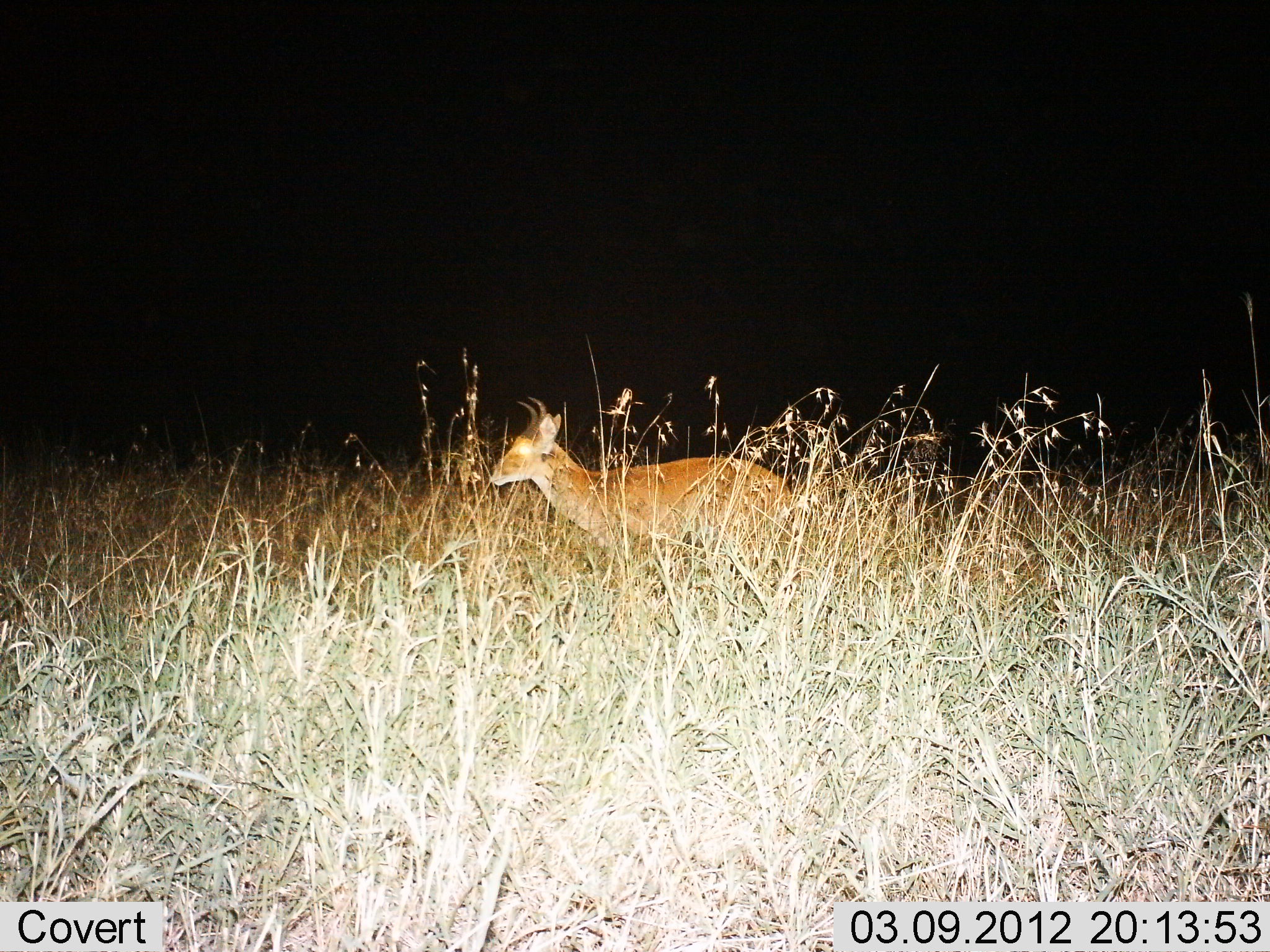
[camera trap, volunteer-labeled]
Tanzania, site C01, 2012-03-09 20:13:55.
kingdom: Animalia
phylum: Chordata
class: Mammalia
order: Artiodactyla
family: Bovidae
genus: Redunca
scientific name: Redunca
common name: reedbuck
Reedbuck (Redunca), count 1. Behavior (volunteer vote fractions): standing 74%, resting 0%, moving 26%, interacting 0%. Young present (vote fraction): 0%. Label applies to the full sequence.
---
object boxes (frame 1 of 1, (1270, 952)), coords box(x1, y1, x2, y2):
animal: box(489, 396, 794, 601)